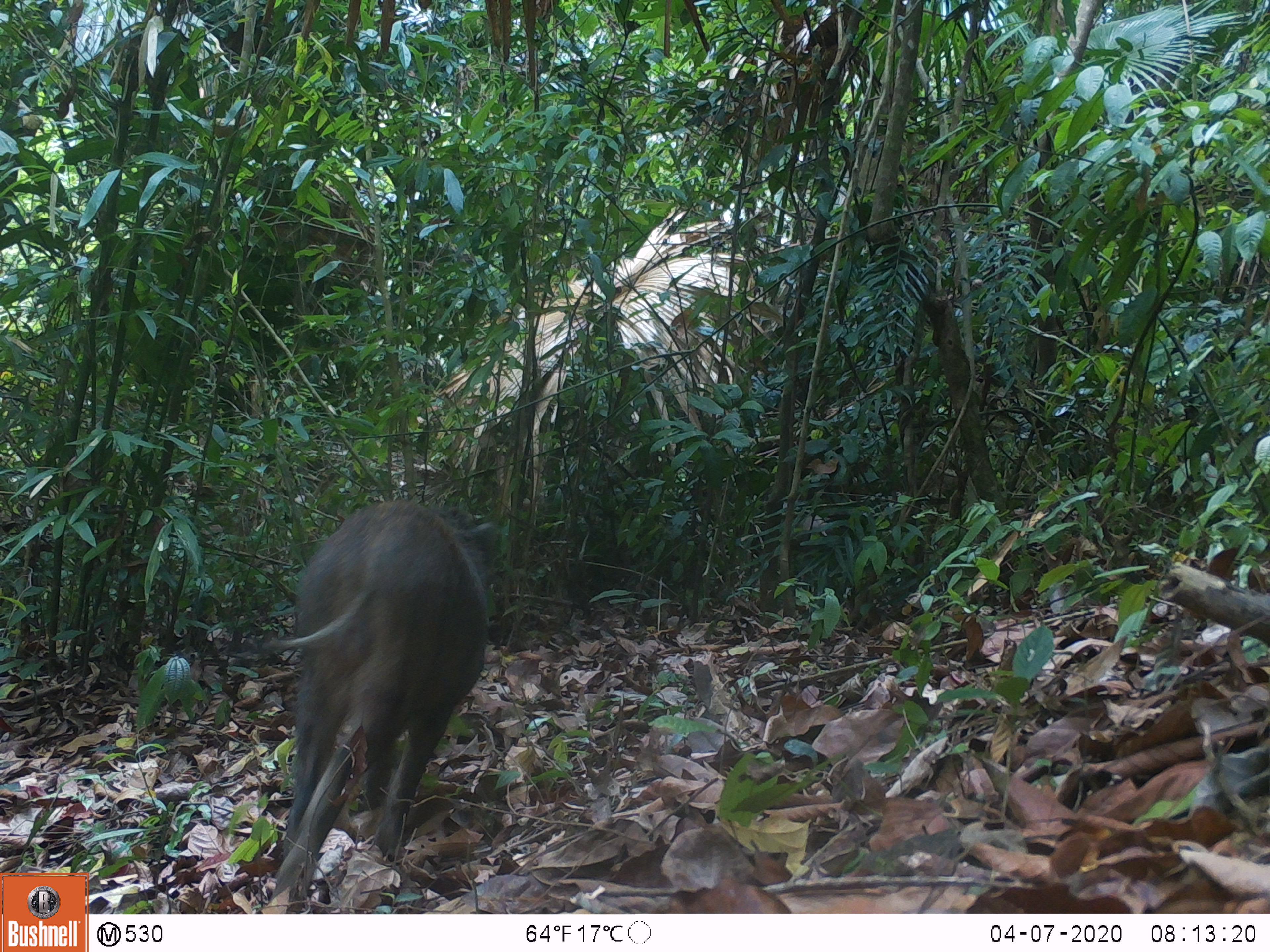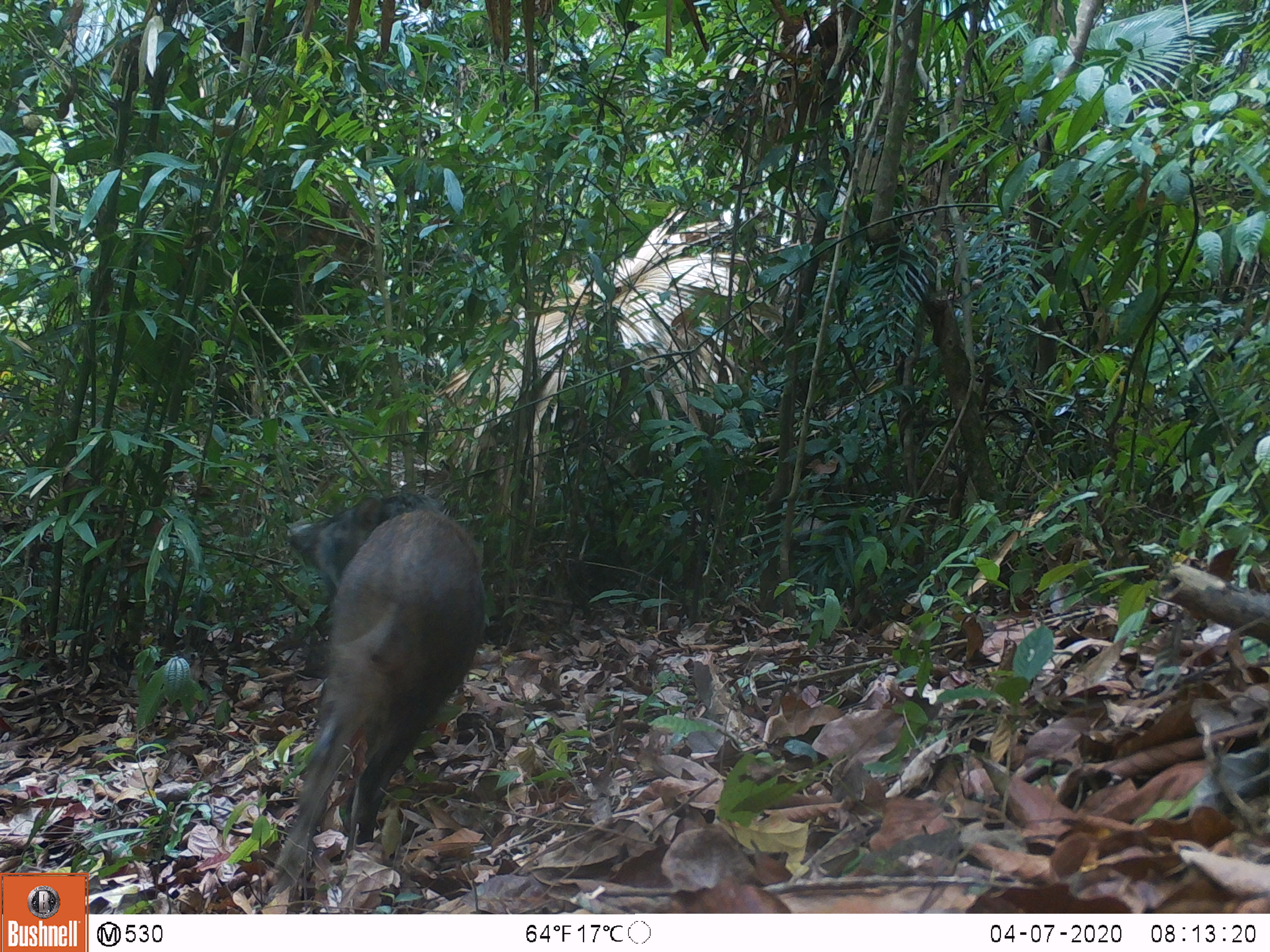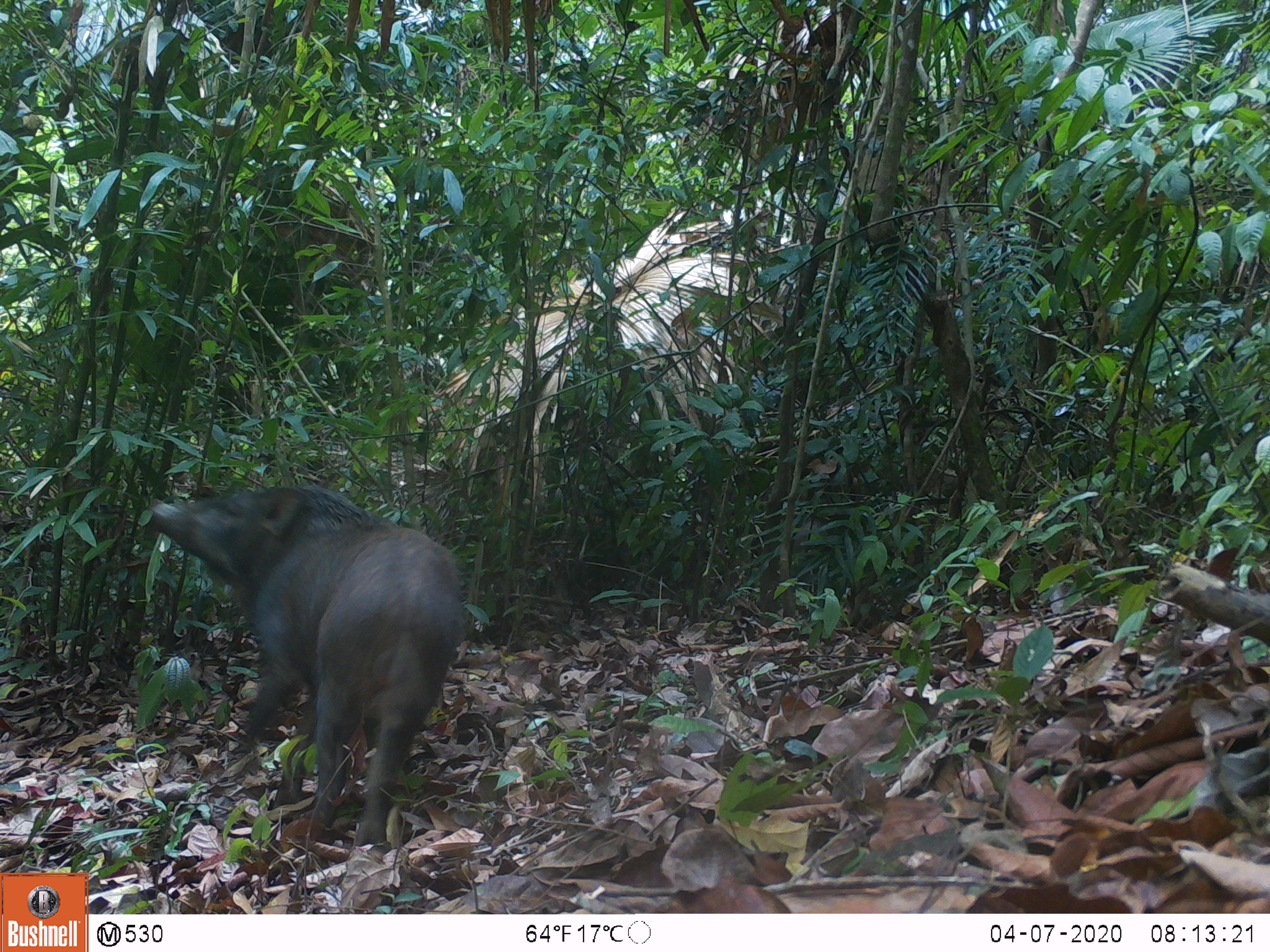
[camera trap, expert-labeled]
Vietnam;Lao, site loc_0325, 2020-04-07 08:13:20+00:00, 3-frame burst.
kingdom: Animalia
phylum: Chordata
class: Mammalia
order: Artiodactyla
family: Suidae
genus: Sus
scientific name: Sus scrofa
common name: eurasian wild pig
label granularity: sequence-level